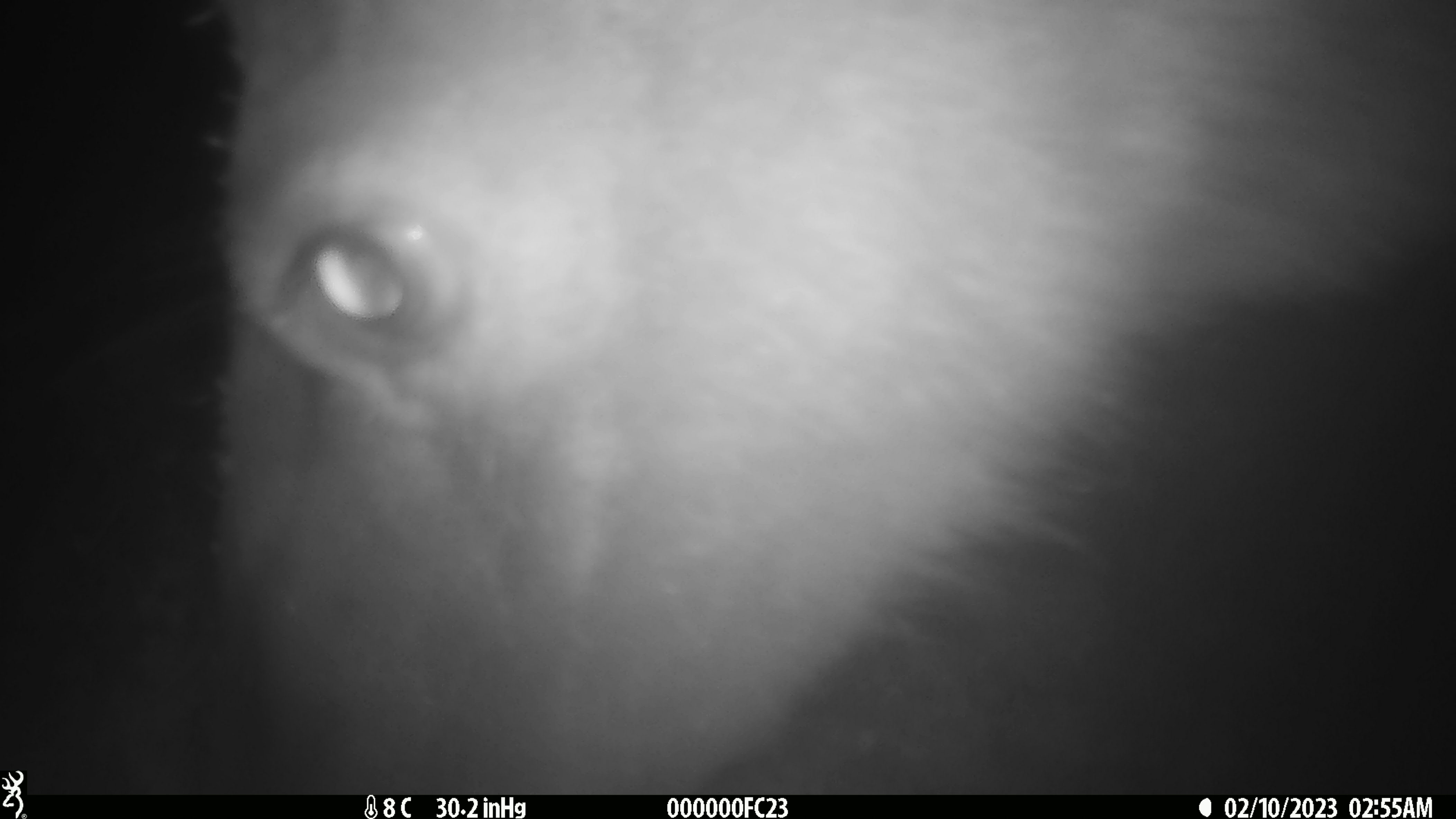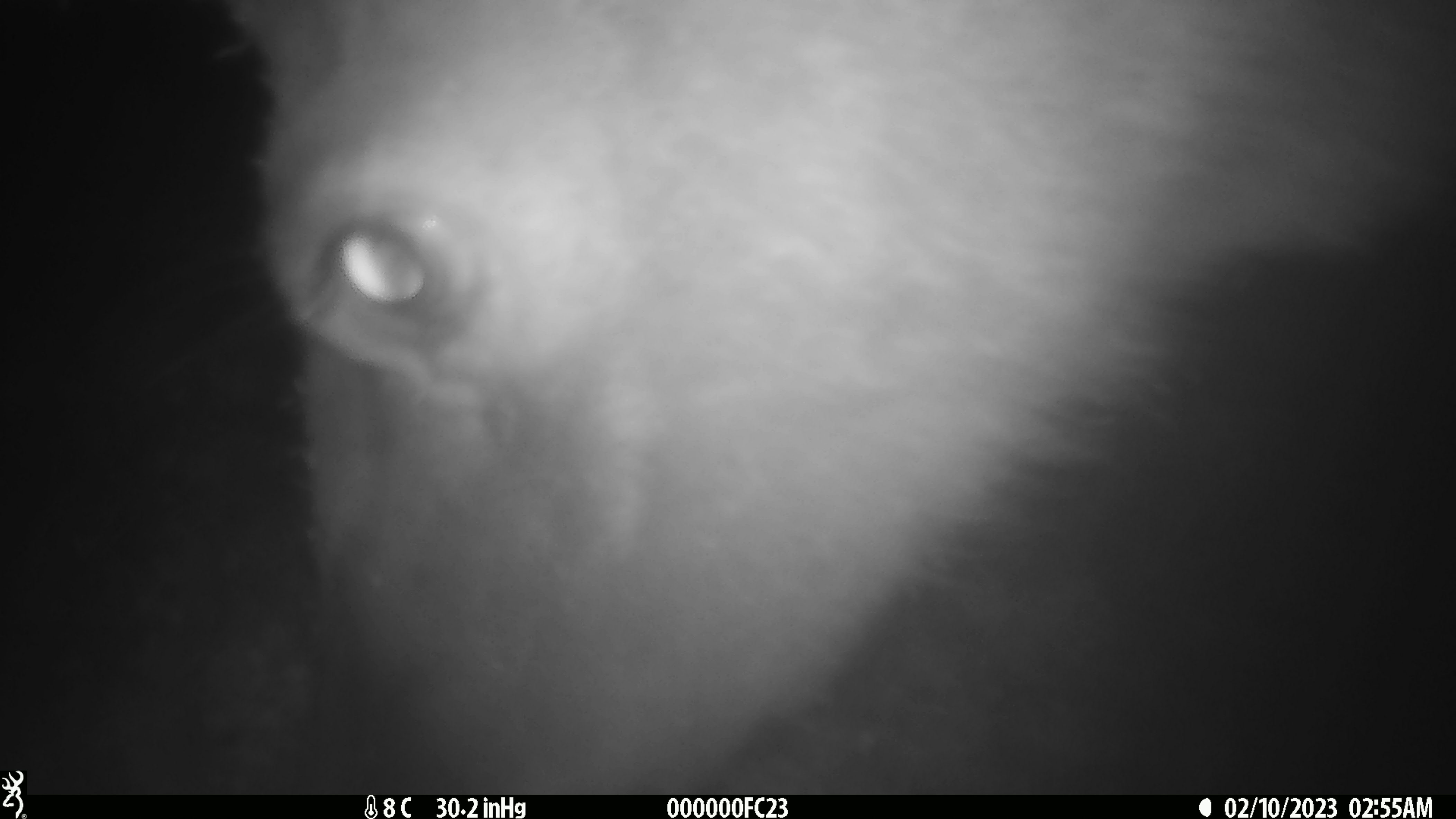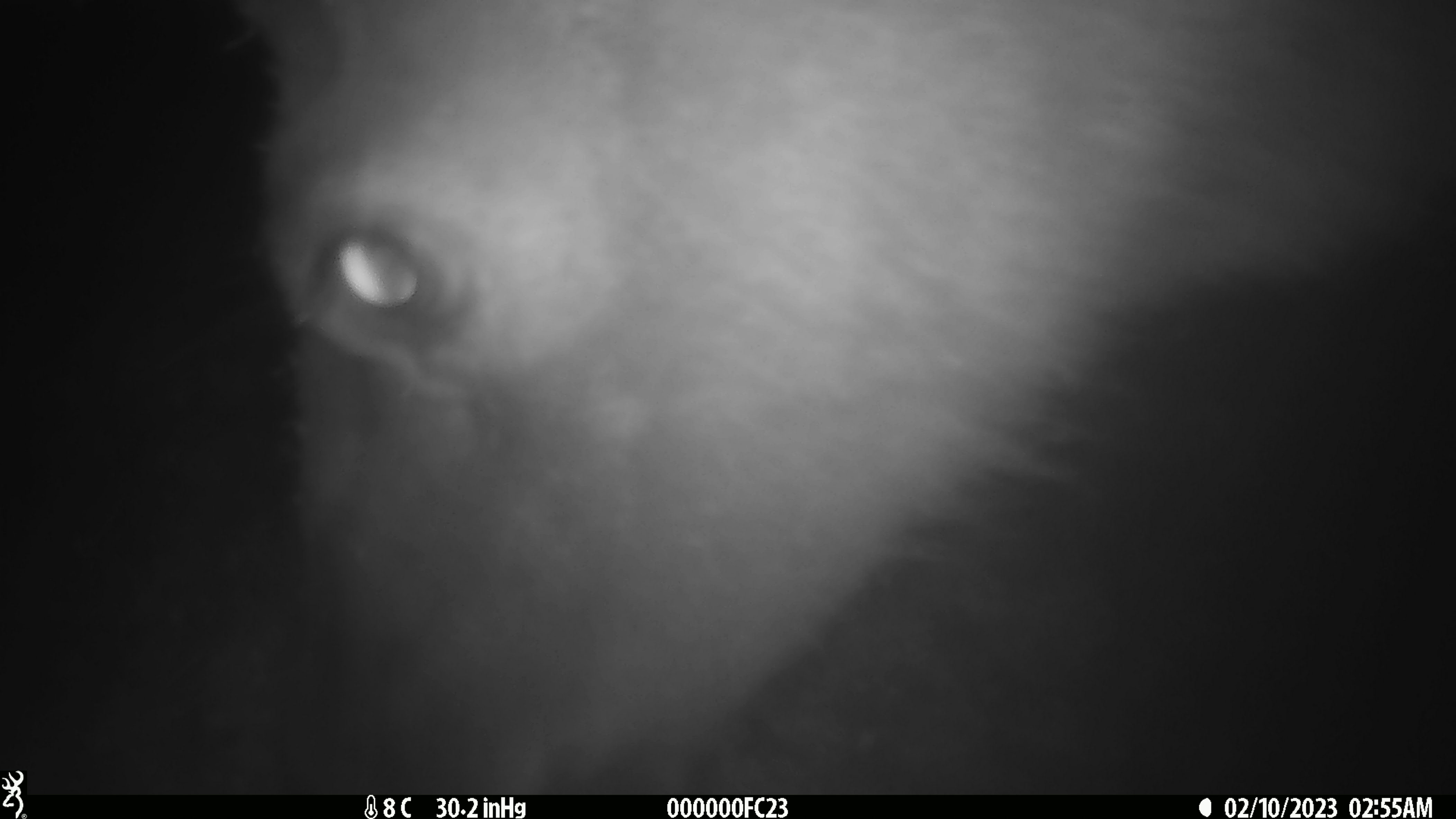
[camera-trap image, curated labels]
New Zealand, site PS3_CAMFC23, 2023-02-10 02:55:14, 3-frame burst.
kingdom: Animalia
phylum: Chordata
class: Mammalia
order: Artiodactyla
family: Cervidae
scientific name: Cervidae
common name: deer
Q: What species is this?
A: Deer (Cervidae).